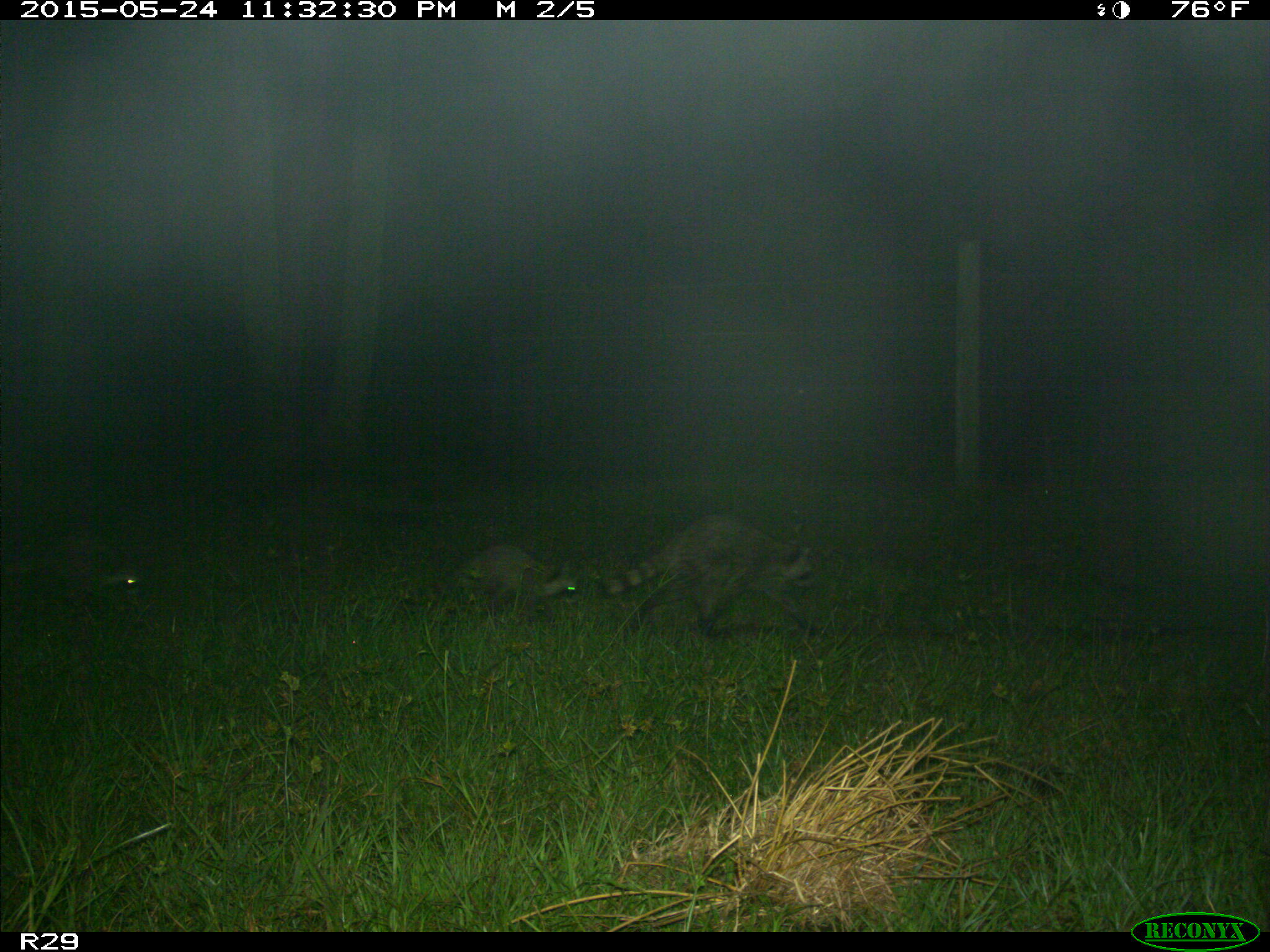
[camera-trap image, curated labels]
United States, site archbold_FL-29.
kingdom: Animalia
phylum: Chordata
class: Mammalia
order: Carnivora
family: Procyonidae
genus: Procyon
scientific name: Procyon lotor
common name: common raccoon